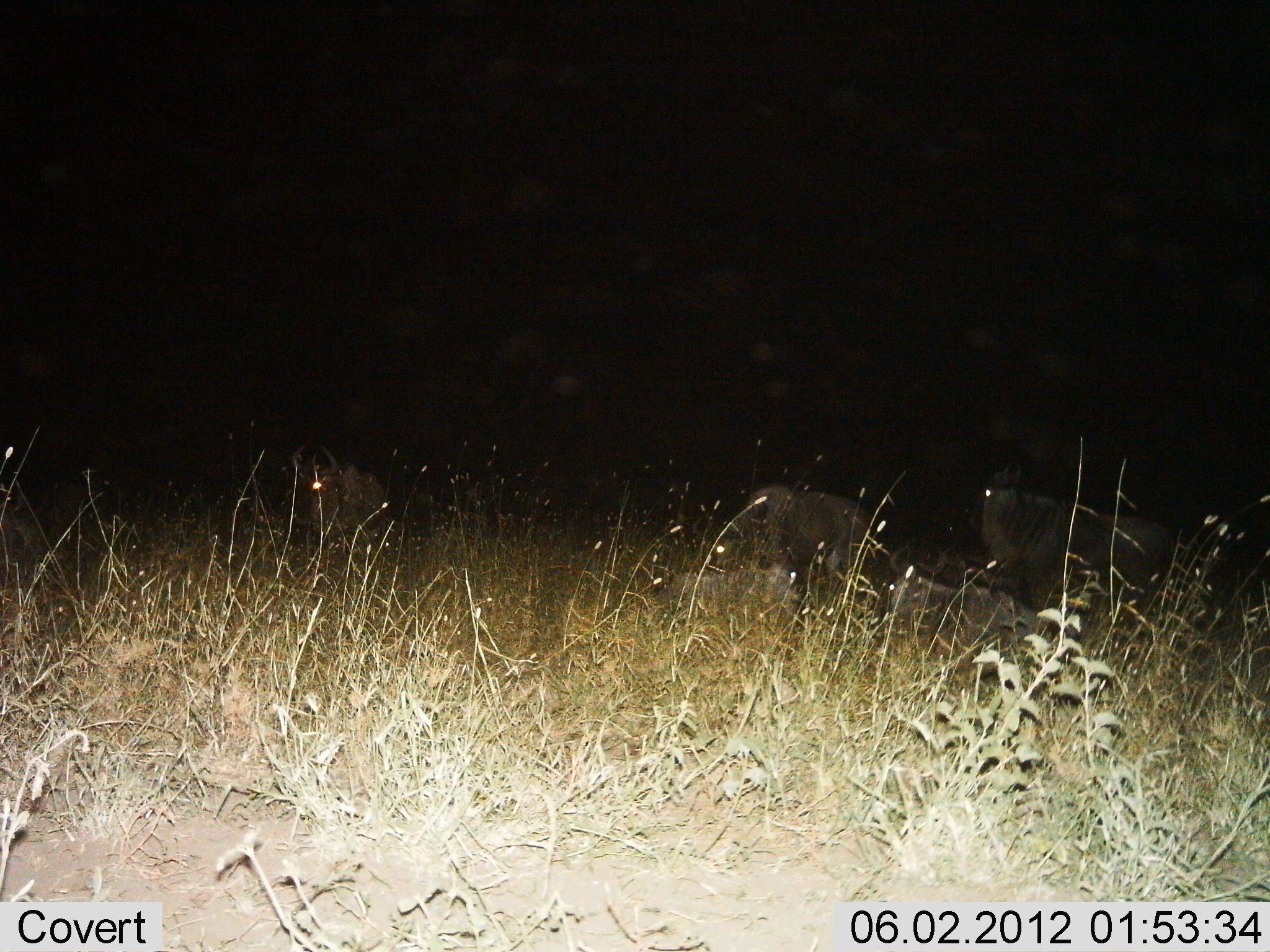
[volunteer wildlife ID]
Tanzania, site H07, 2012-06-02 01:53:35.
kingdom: Animalia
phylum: Chordata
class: Mammalia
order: Artiodactyla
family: Bovidae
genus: Connochaetes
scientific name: Connochaetes taurinus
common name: blue wildebeest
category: wildebeest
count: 4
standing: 44%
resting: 56%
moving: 22%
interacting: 0%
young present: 0%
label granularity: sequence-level